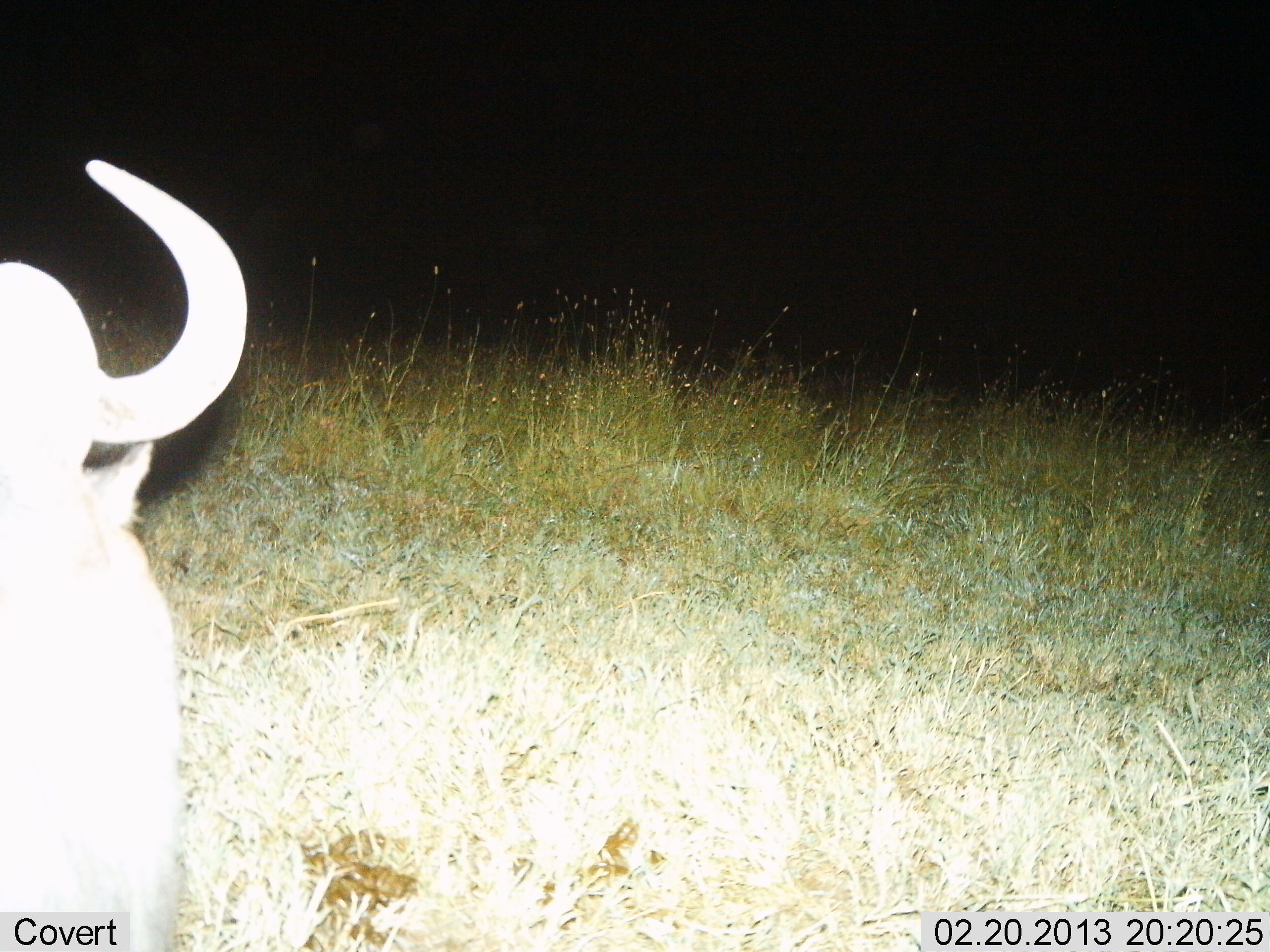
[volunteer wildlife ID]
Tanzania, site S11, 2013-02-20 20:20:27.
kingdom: Animalia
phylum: Chordata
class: Mammalia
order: Artiodactyla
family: Bovidae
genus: Connochaetes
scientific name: Connochaetes taurinus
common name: blue wildebeest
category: wildebeest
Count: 1.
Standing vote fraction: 81%.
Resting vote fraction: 19%.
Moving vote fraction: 0%.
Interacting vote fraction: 0%.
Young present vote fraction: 0%.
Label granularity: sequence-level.